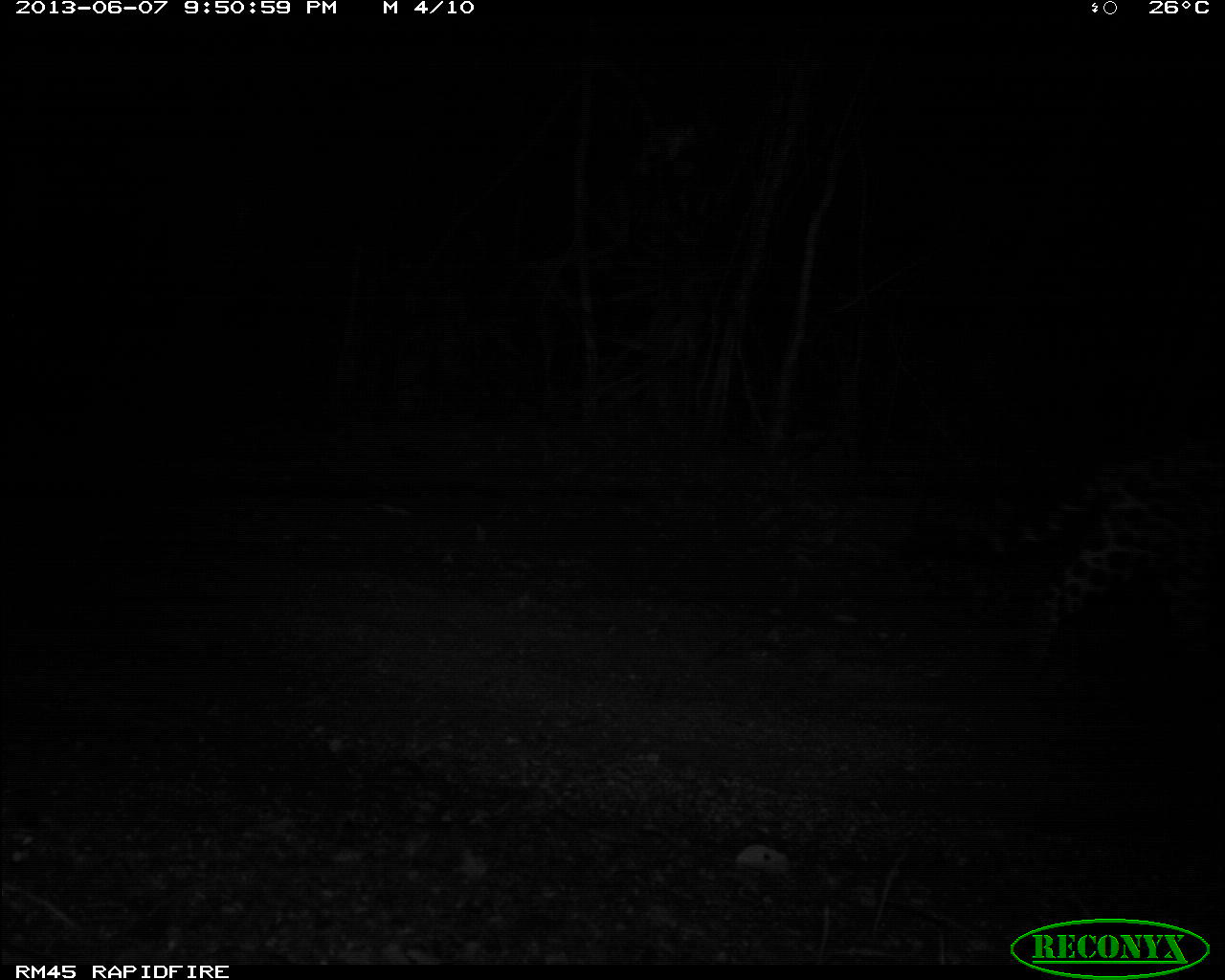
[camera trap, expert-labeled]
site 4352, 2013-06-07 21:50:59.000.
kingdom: Animalia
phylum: Chordata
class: Mammalia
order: Carnivora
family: Felidae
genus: Panthera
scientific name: Panthera onca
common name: jaguar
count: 1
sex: male